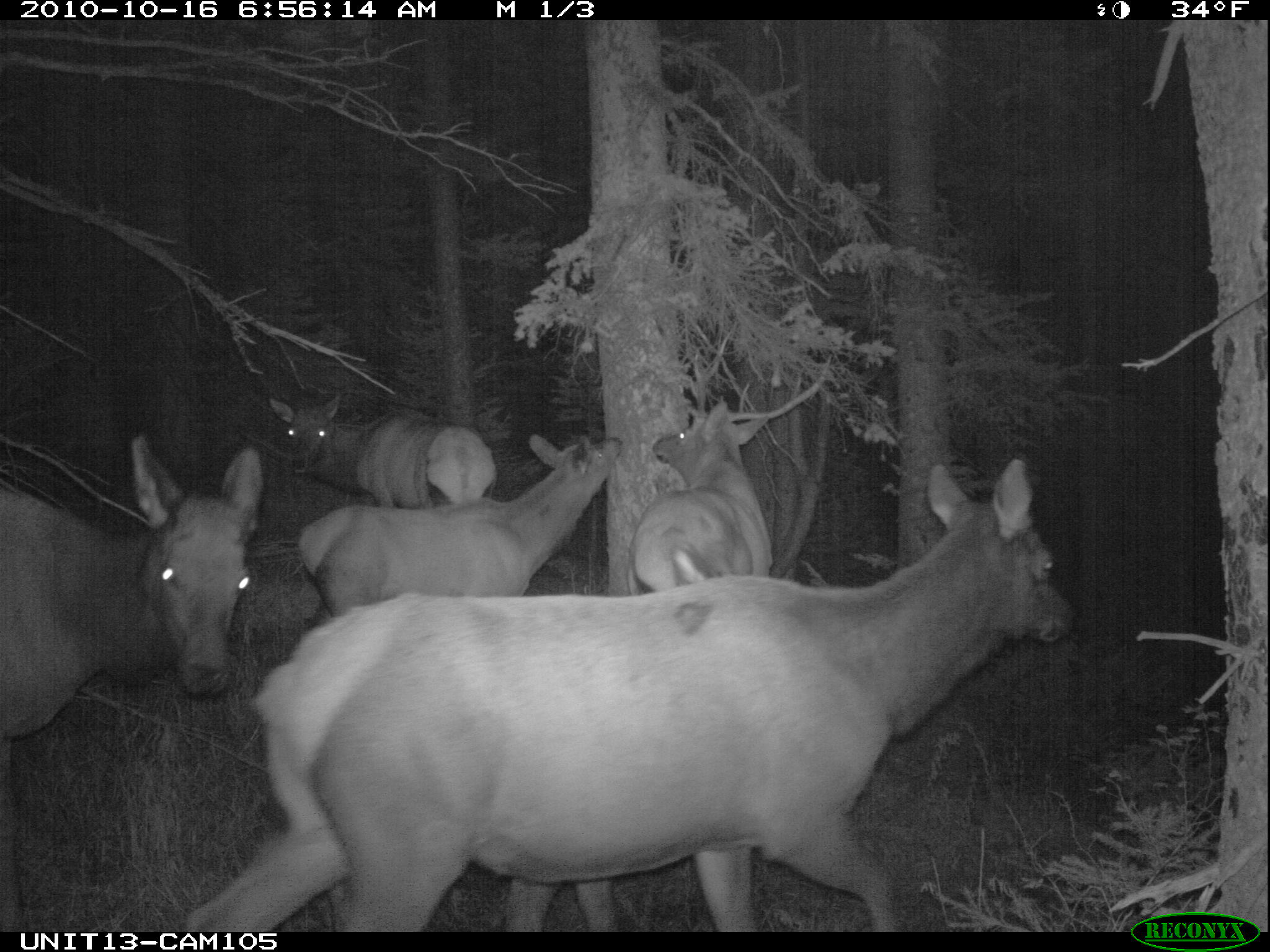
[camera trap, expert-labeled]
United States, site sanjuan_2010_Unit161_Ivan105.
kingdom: Animalia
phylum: Chordata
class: Mammalia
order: Artiodactyla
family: Cervidae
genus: Cervus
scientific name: Cervus elaphus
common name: red deer